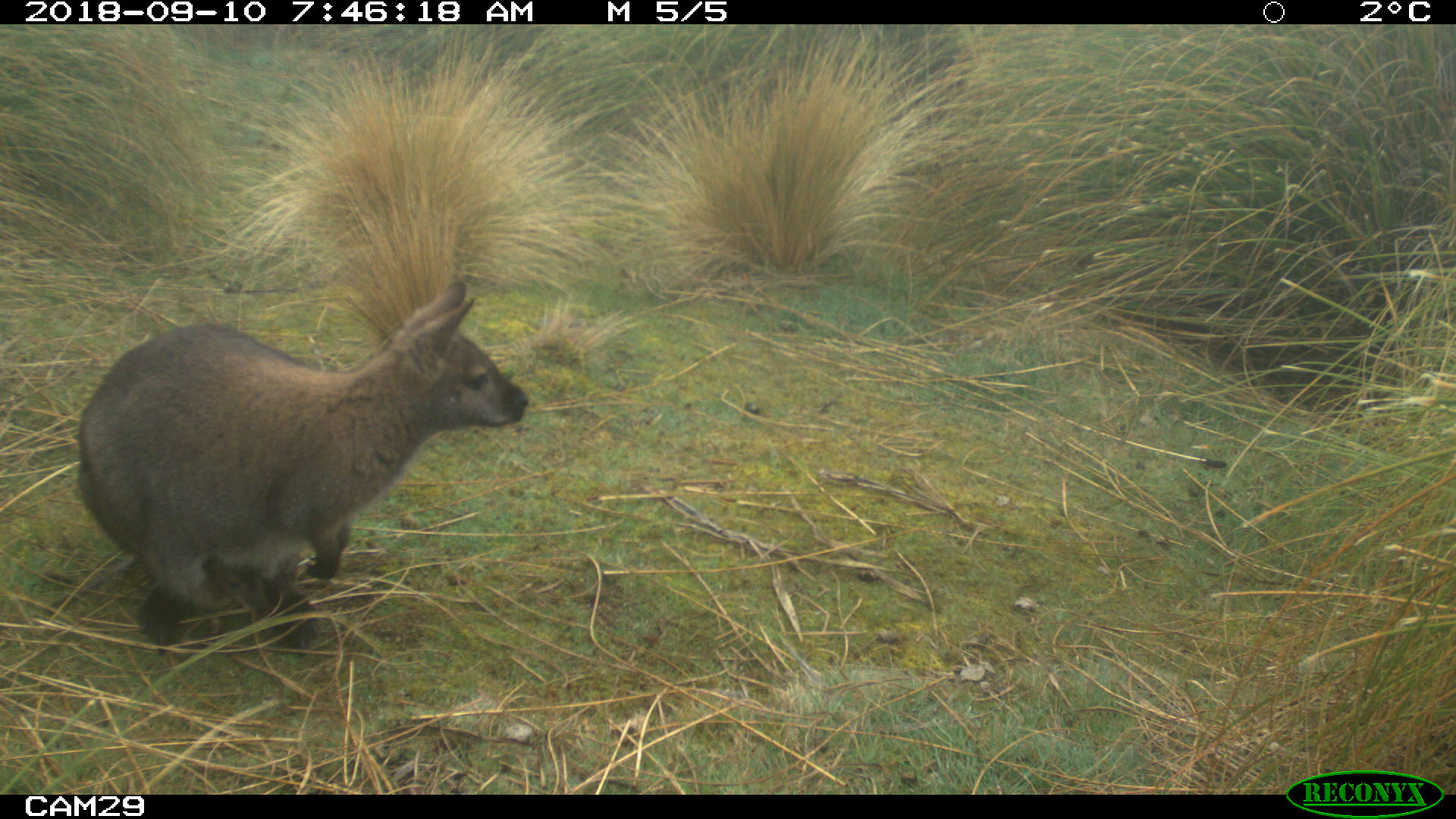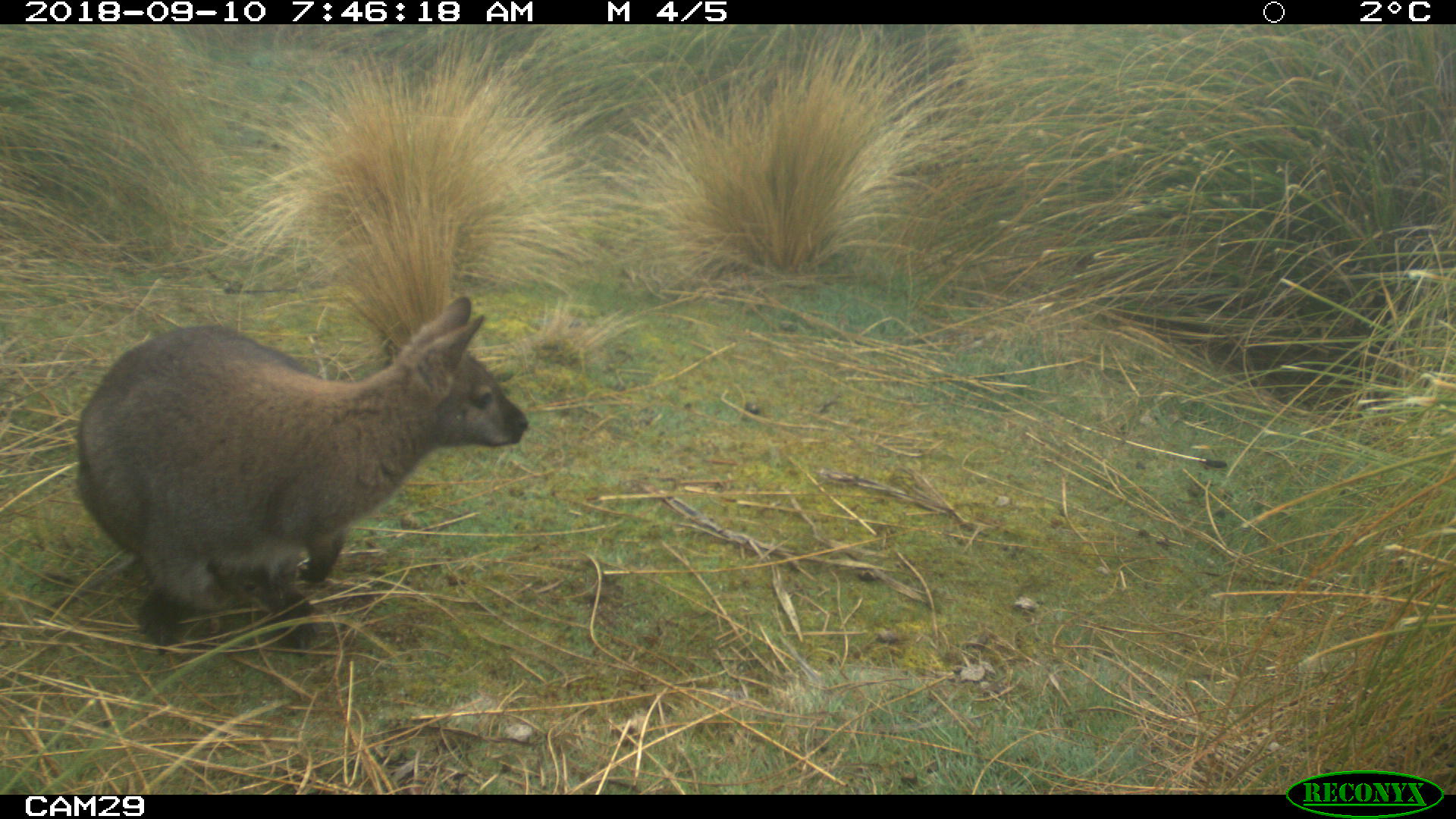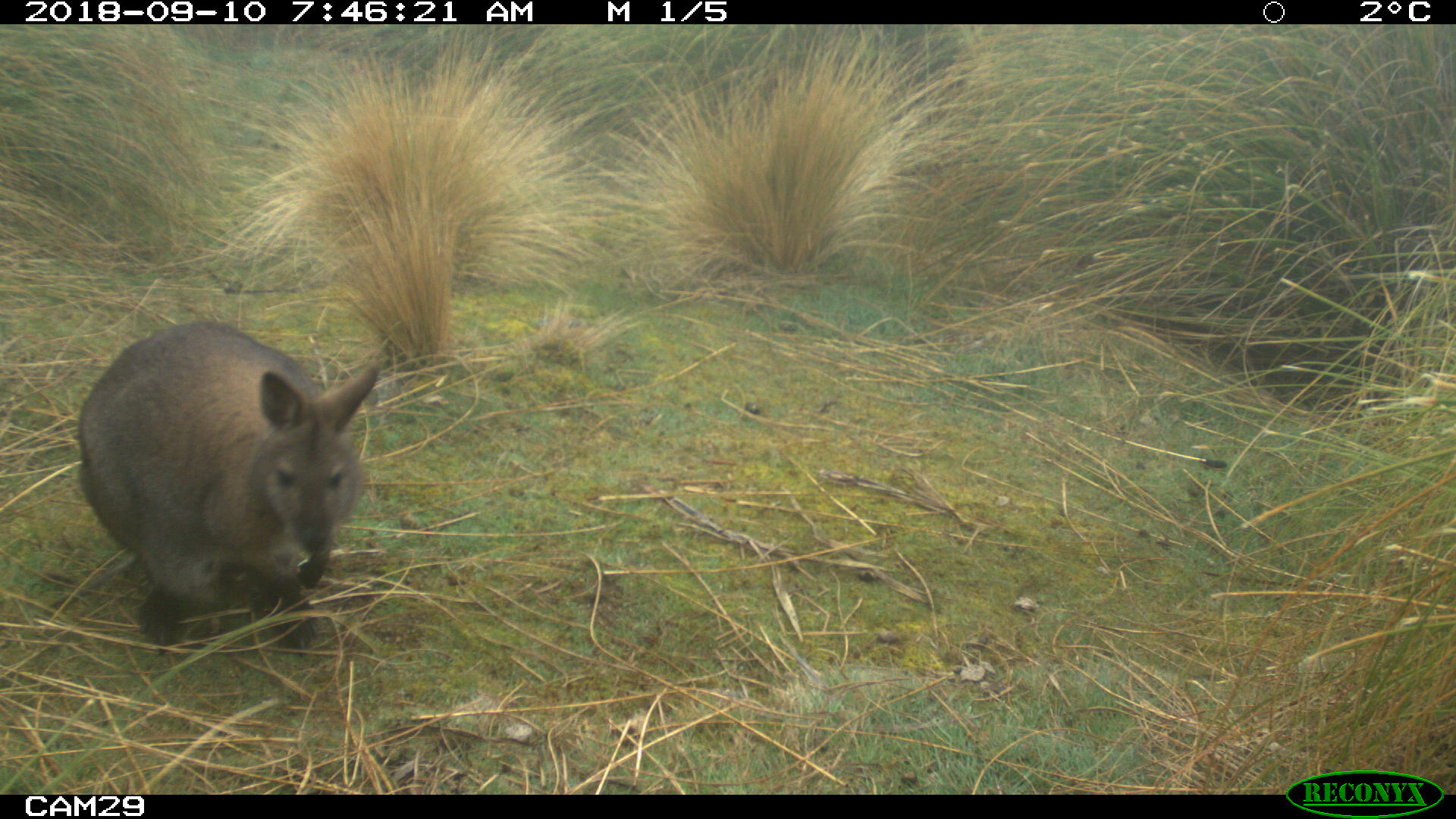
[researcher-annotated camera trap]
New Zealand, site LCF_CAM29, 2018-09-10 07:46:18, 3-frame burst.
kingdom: Animalia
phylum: Chordata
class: Mammalia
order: Diprotodontia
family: Macropodidae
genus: Notamacropus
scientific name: Notamacropus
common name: wallaby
Wallaby (Notamacropus).